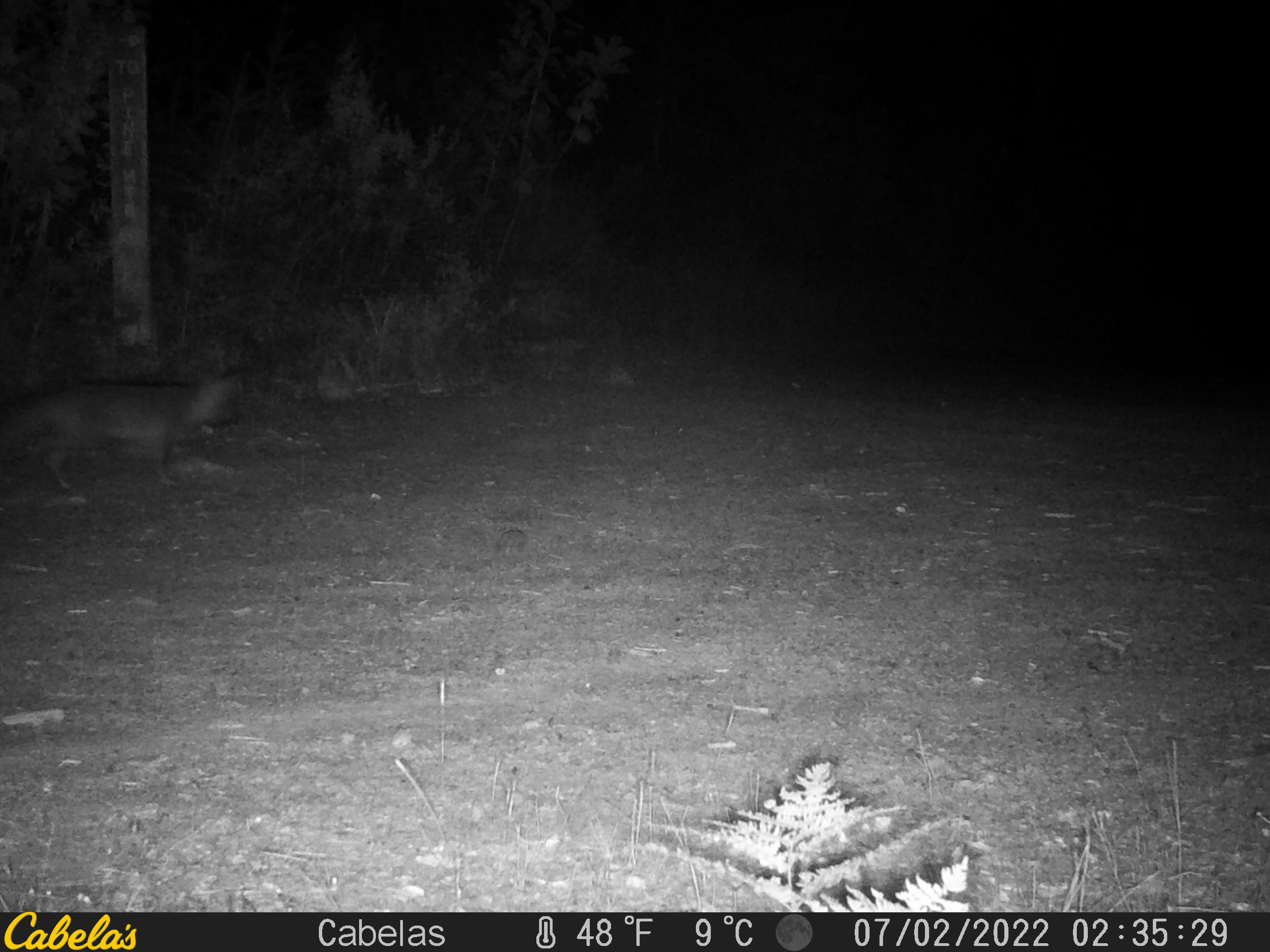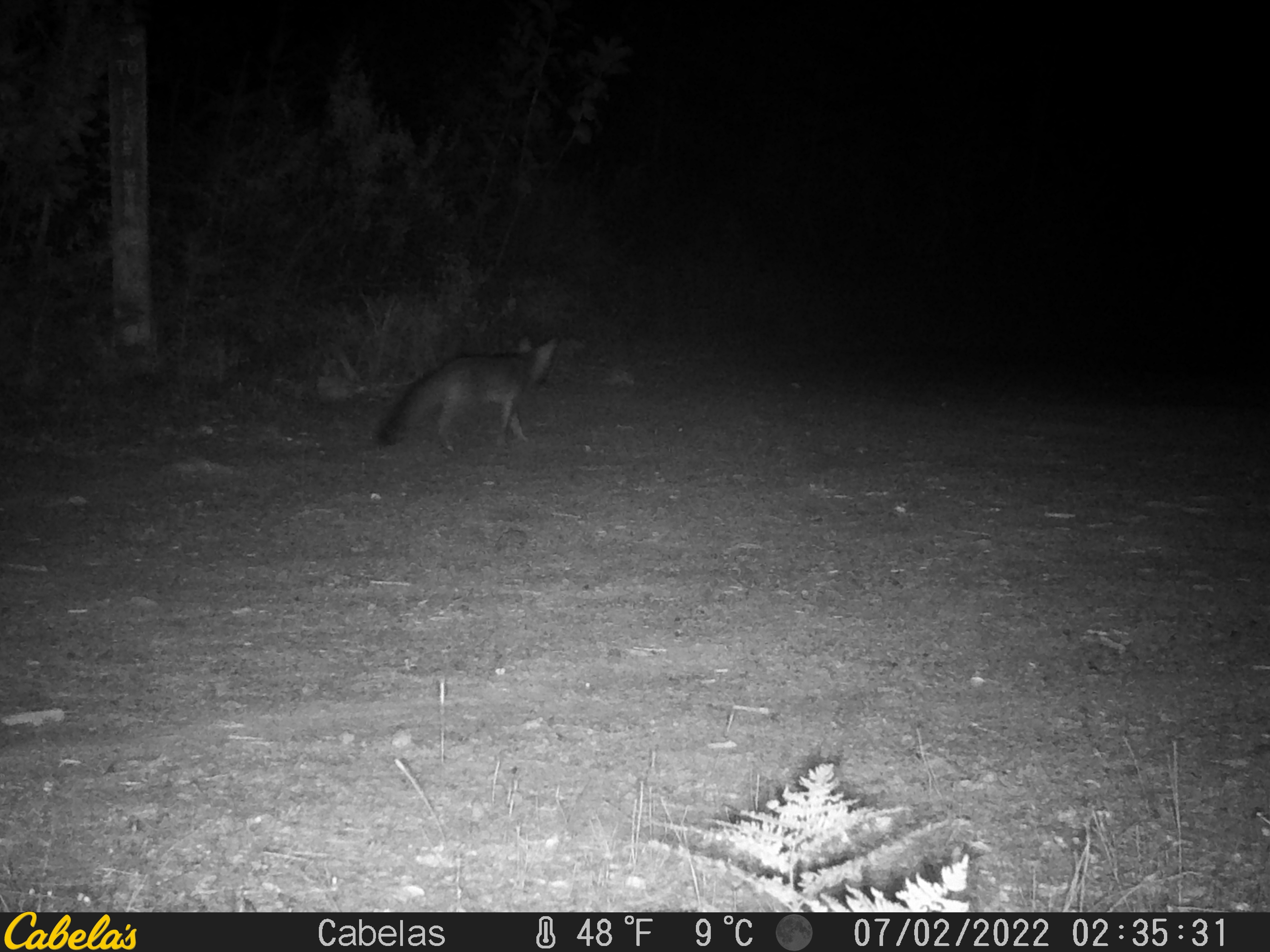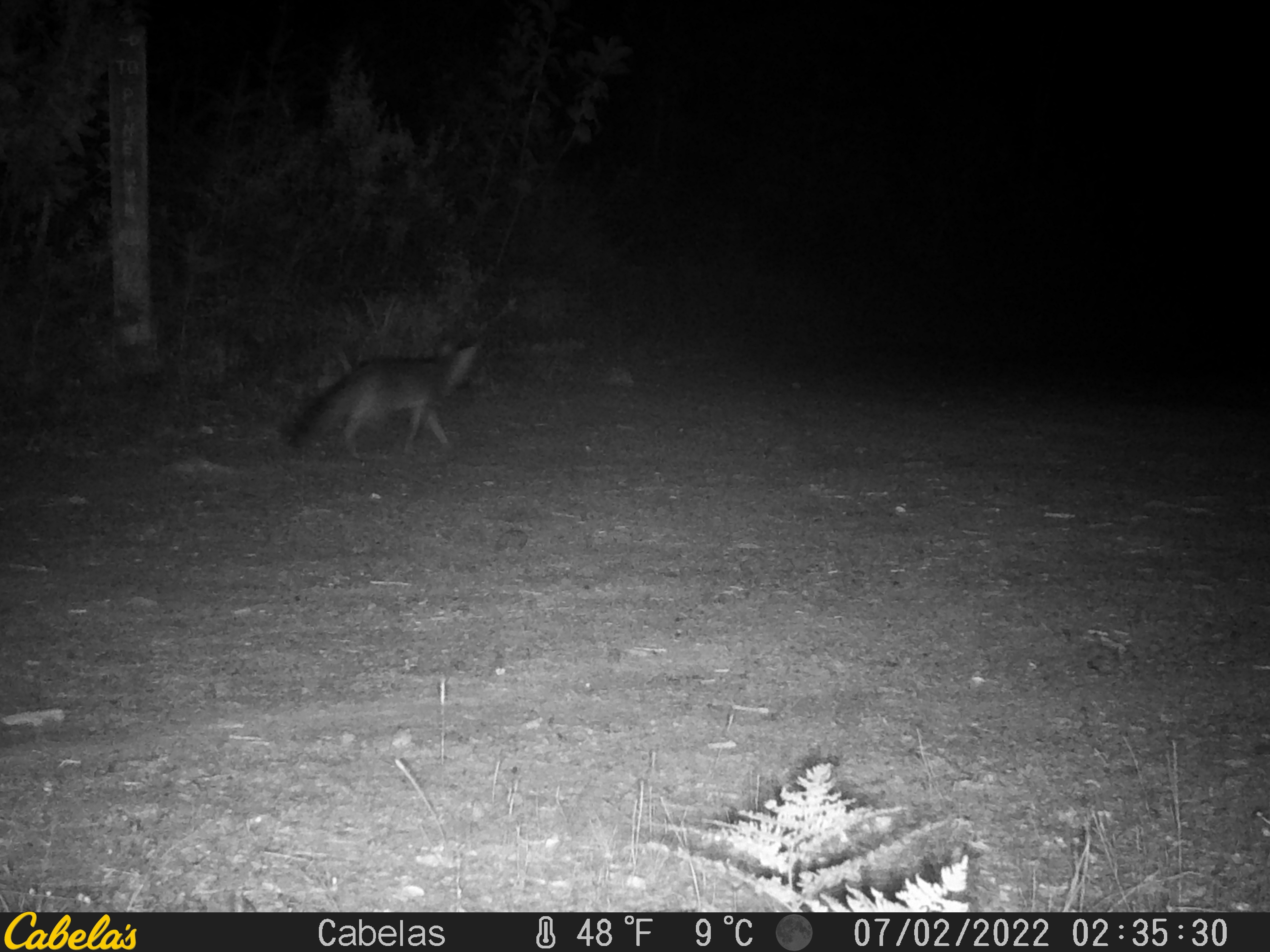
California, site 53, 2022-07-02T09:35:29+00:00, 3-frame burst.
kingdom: Animalia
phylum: Chordata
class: Mammalia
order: Carnivora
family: Canidae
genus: Urocyon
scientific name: Urocyon cinereoargenteus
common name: gray fox